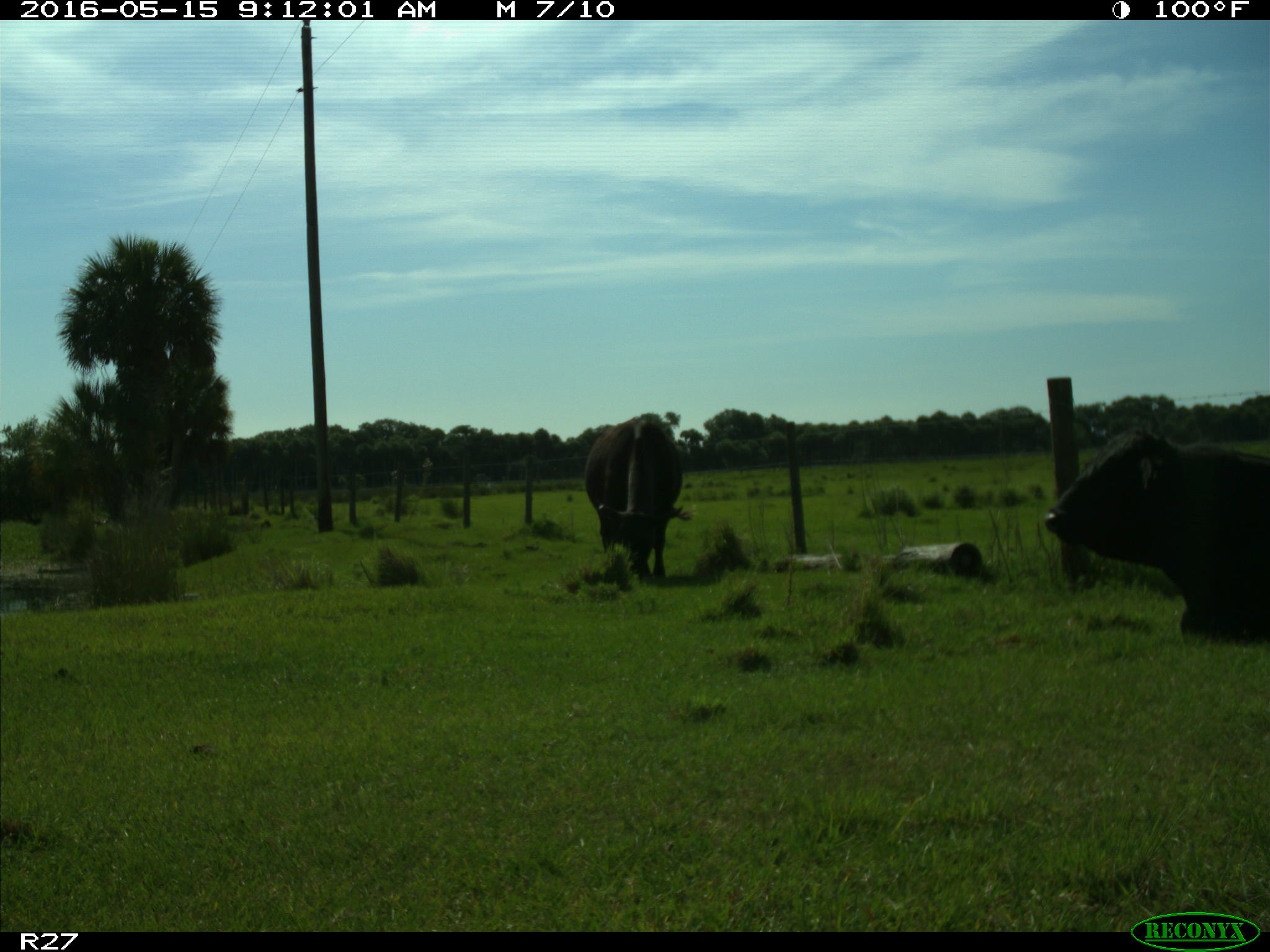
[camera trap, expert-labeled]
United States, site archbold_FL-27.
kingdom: Animalia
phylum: Chordata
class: Mammalia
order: Artiodactyla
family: Bovidae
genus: Bos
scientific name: Bos taurus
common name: domestic cow